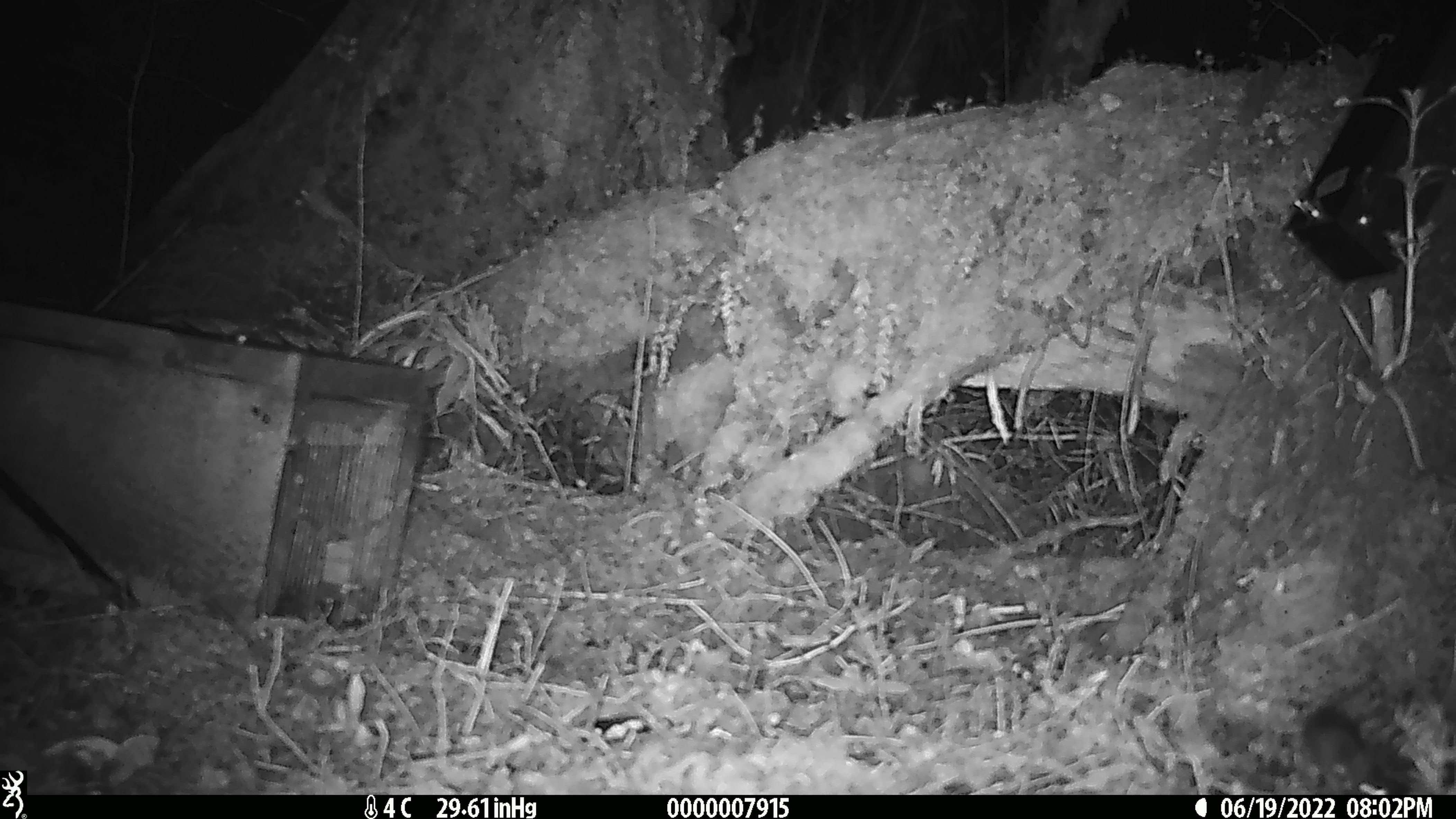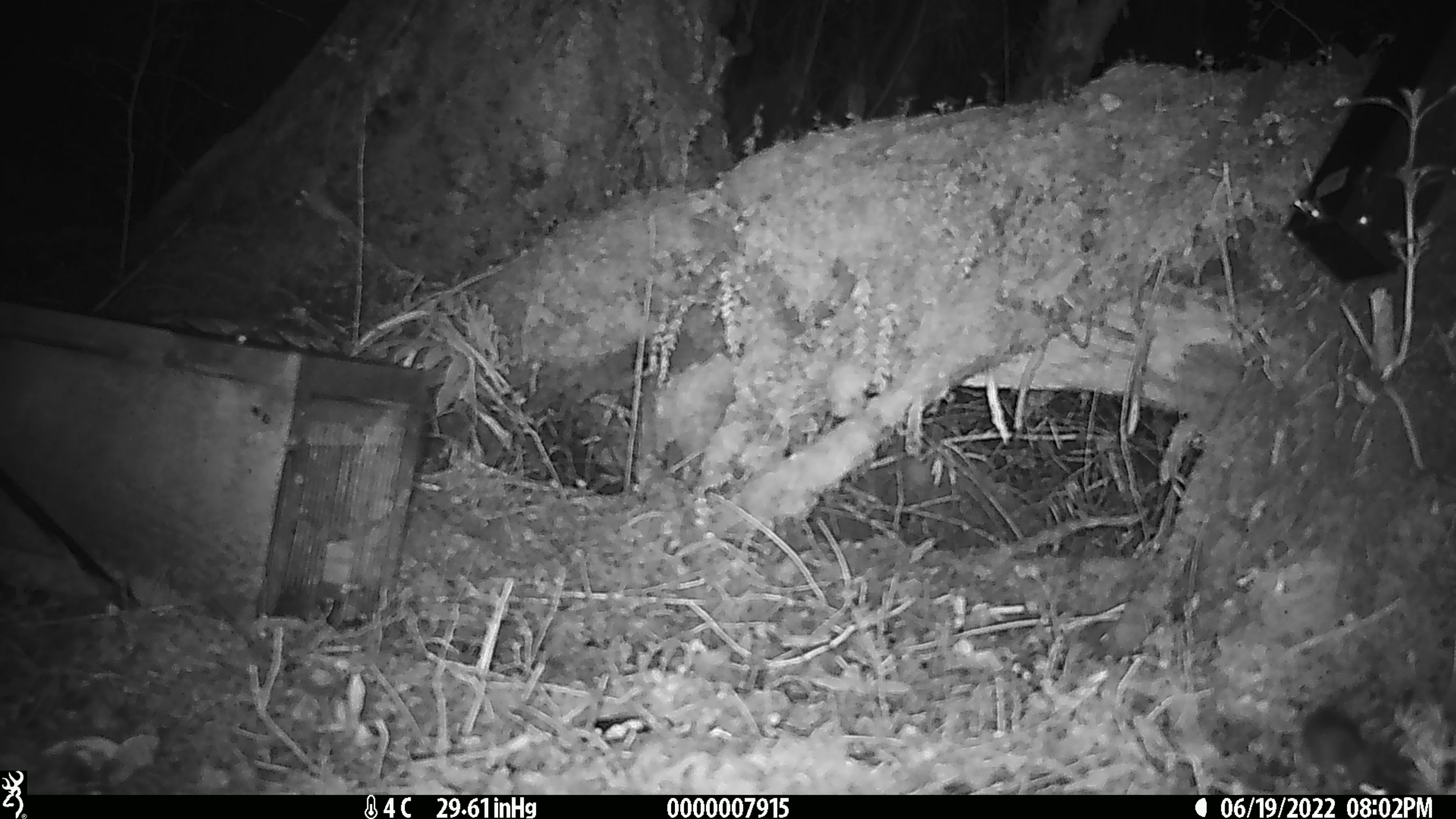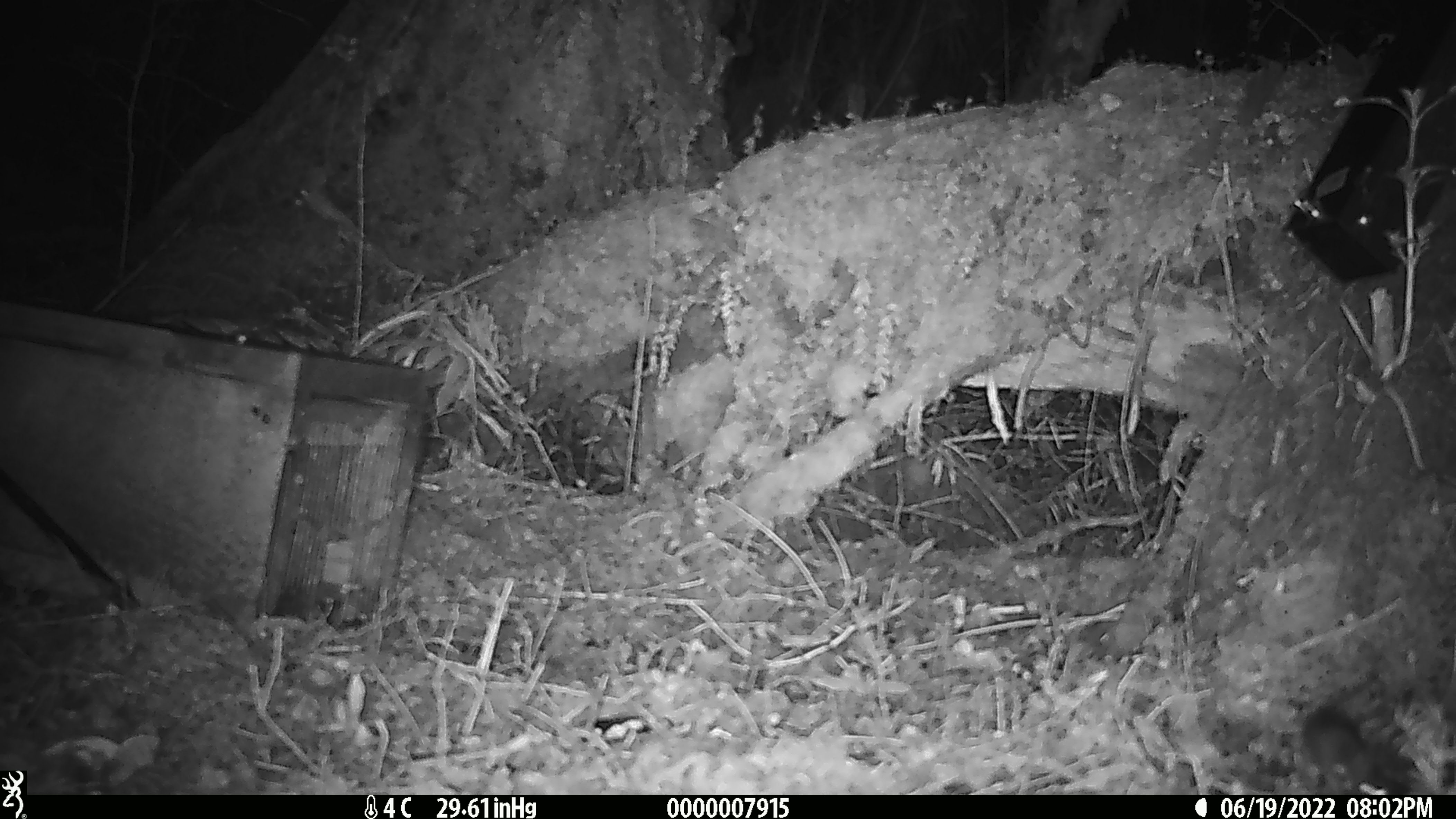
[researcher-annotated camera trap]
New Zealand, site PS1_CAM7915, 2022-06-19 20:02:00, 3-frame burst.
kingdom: Animalia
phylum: Chordata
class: Mammalia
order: Rodentia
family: Muridae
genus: Mus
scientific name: Mus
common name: mouse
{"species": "mouse (Mus)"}